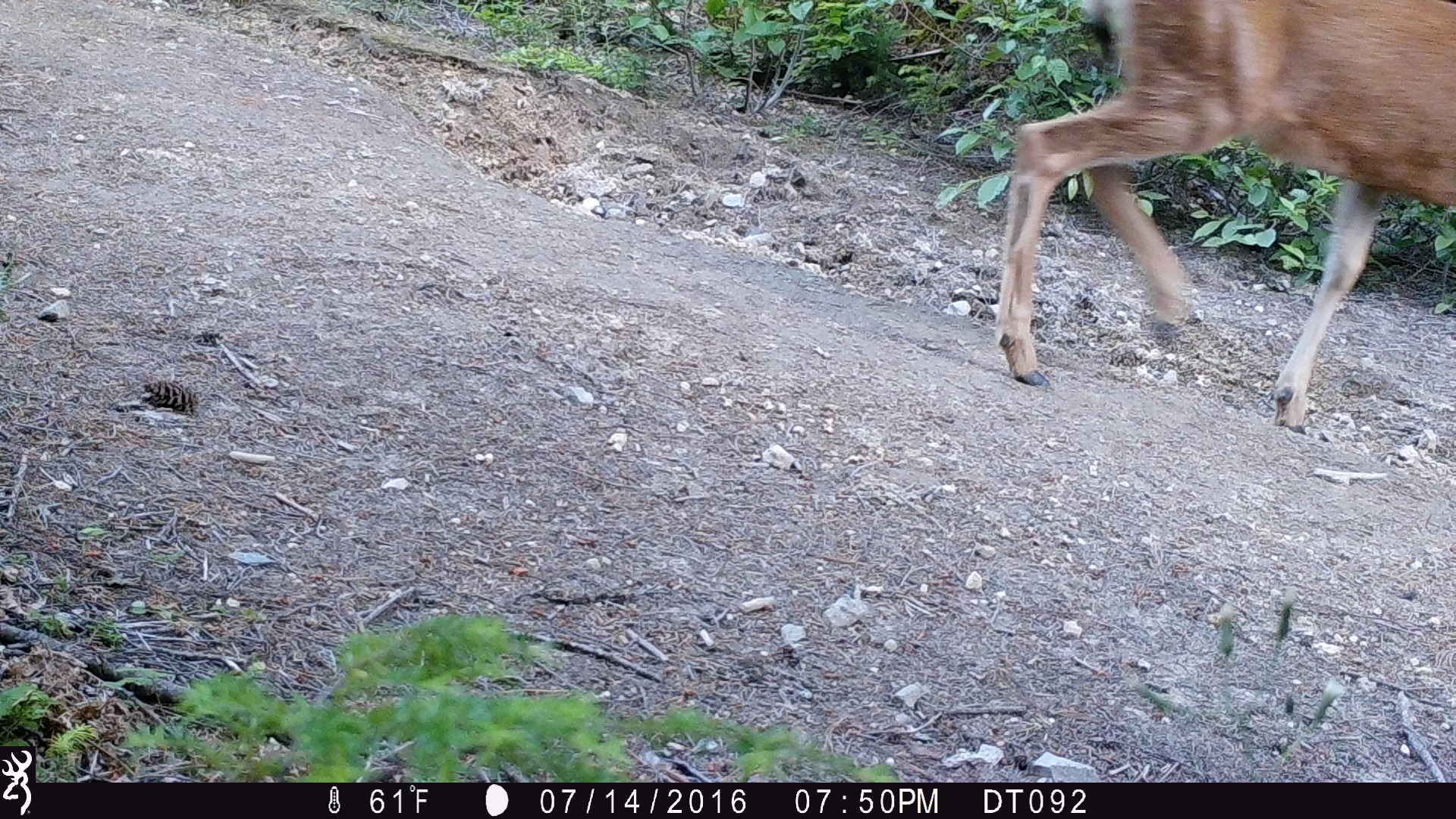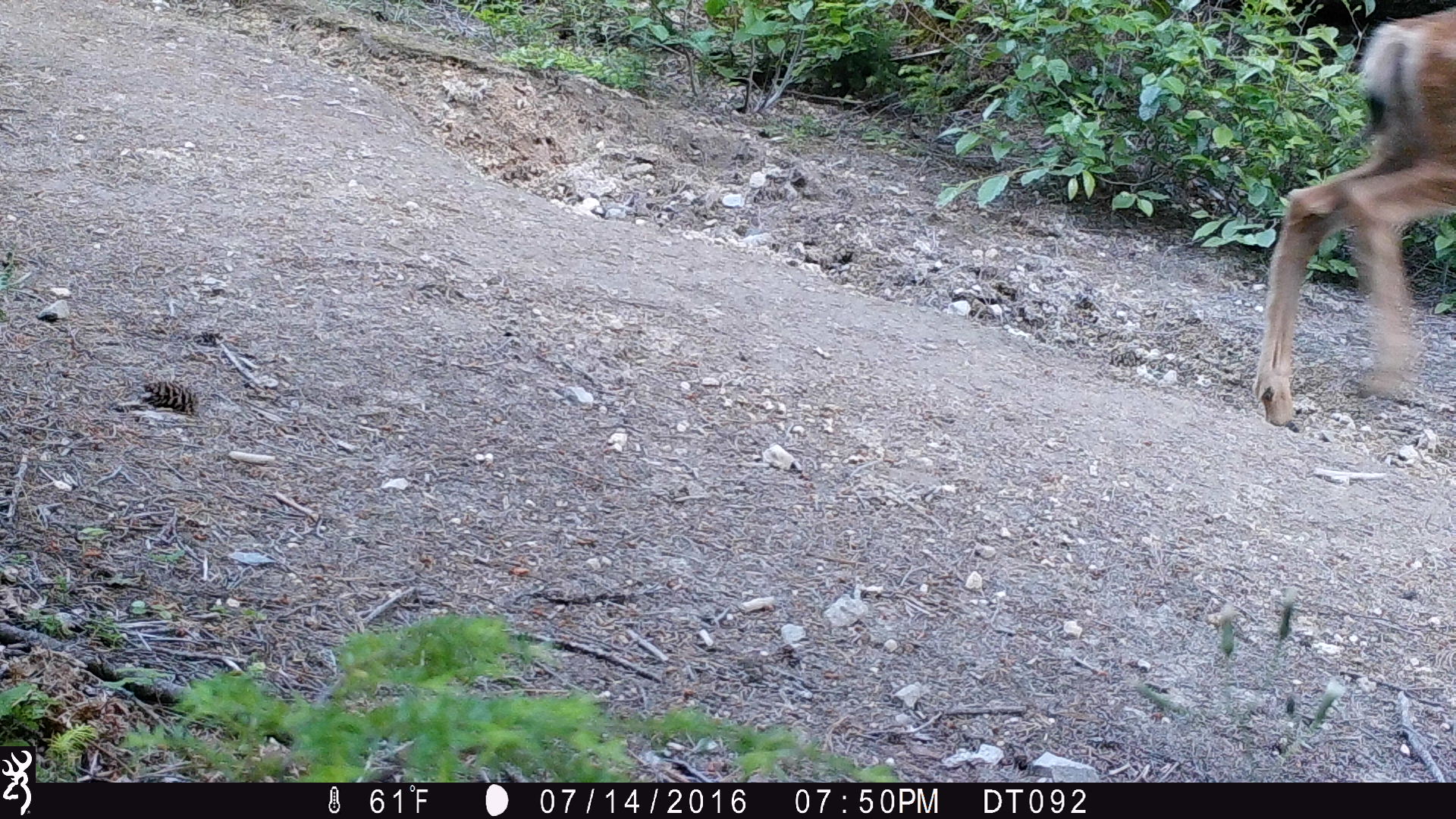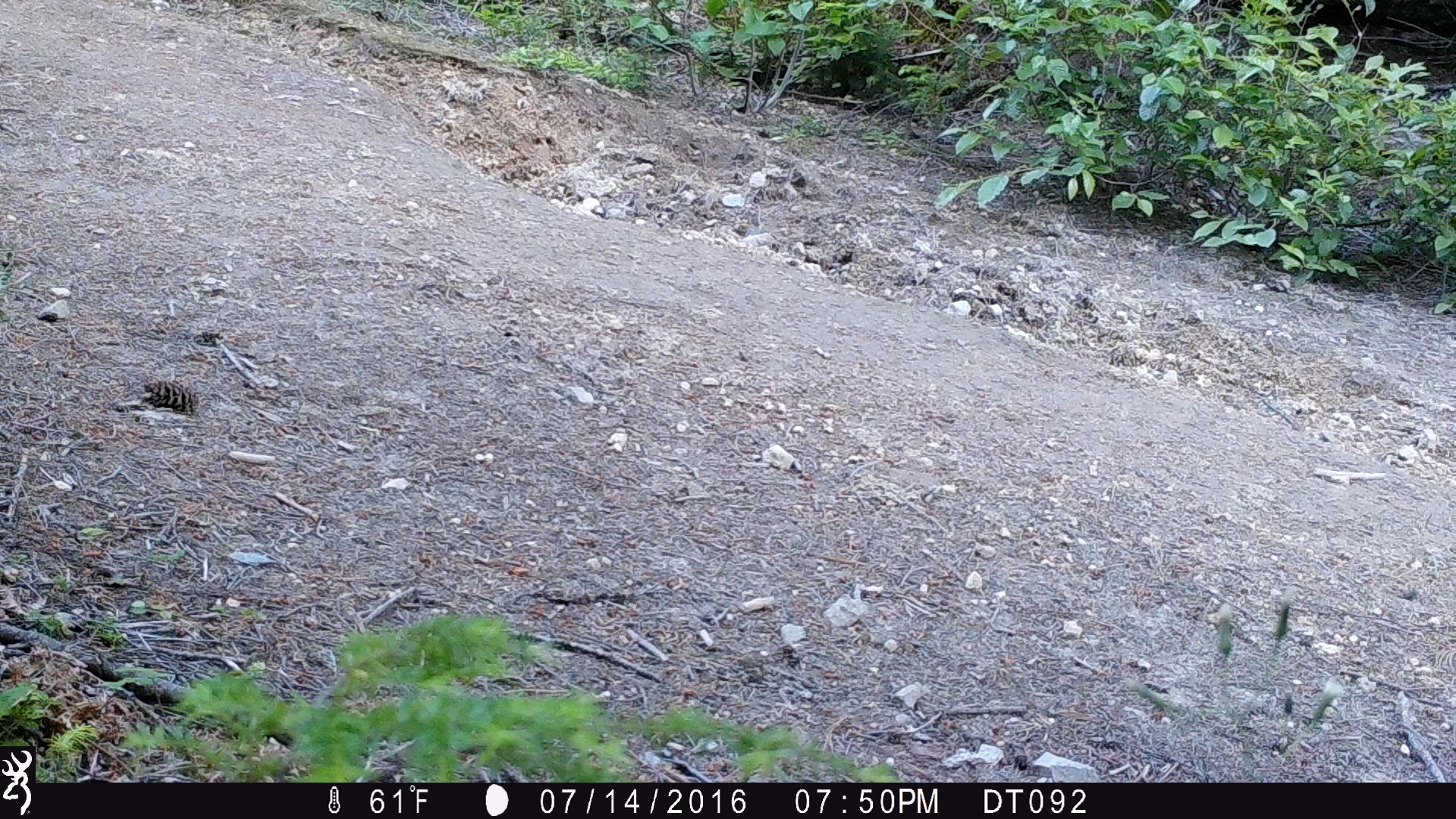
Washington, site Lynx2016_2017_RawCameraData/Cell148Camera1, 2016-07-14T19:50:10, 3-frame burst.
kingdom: Animalia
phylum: Chordata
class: Mammalia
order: Artiodactyla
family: Cervidae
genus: Odocoileus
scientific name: Odocoileus hemionus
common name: mule deer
Odocoileus hemionus (mule deer). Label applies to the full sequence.